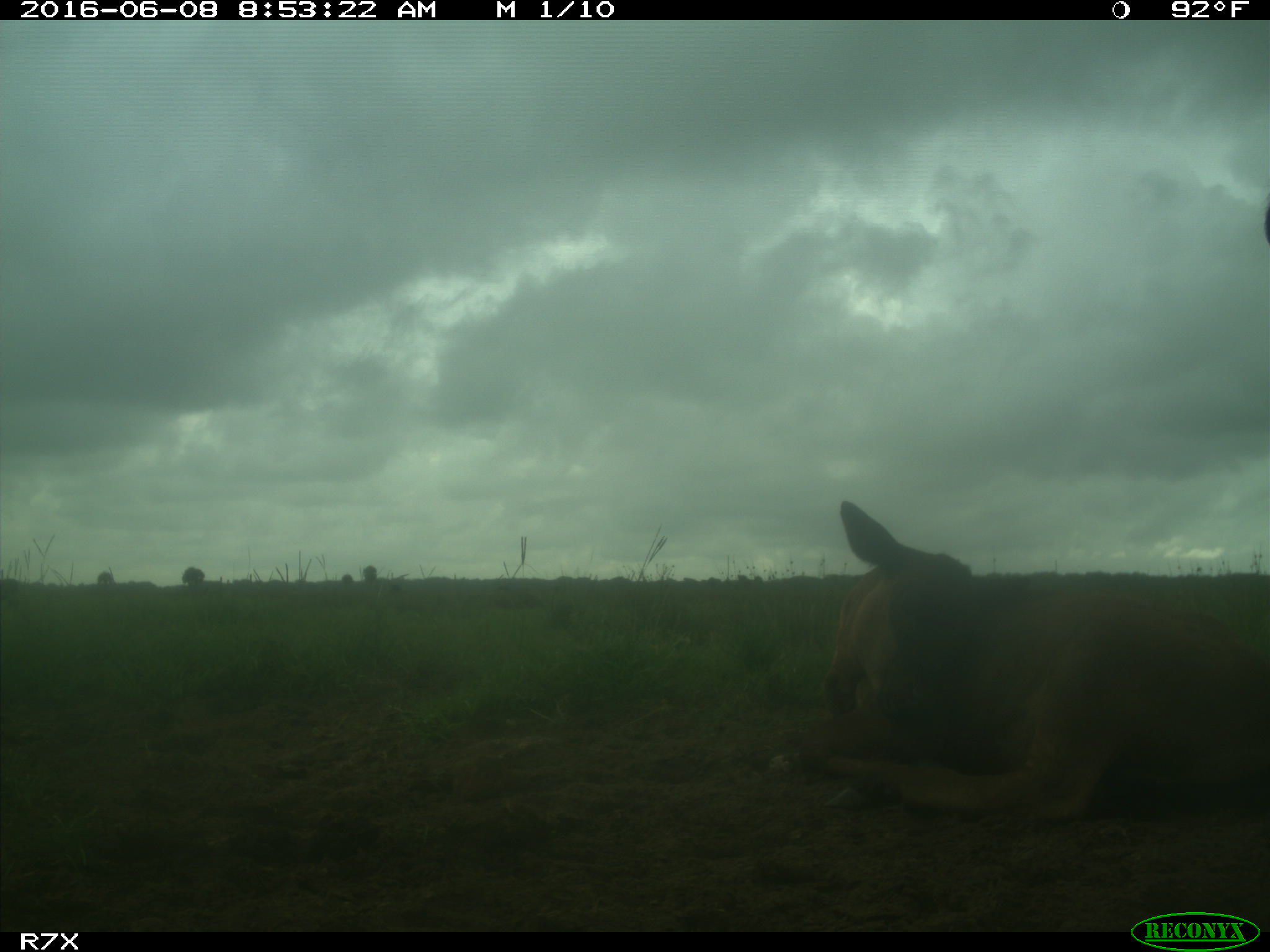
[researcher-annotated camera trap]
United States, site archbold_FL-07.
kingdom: Animalia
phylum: Chordata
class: Mammalia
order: Artiodactyla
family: Bovidae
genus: Bos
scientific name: Bos taurus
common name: domestic cow